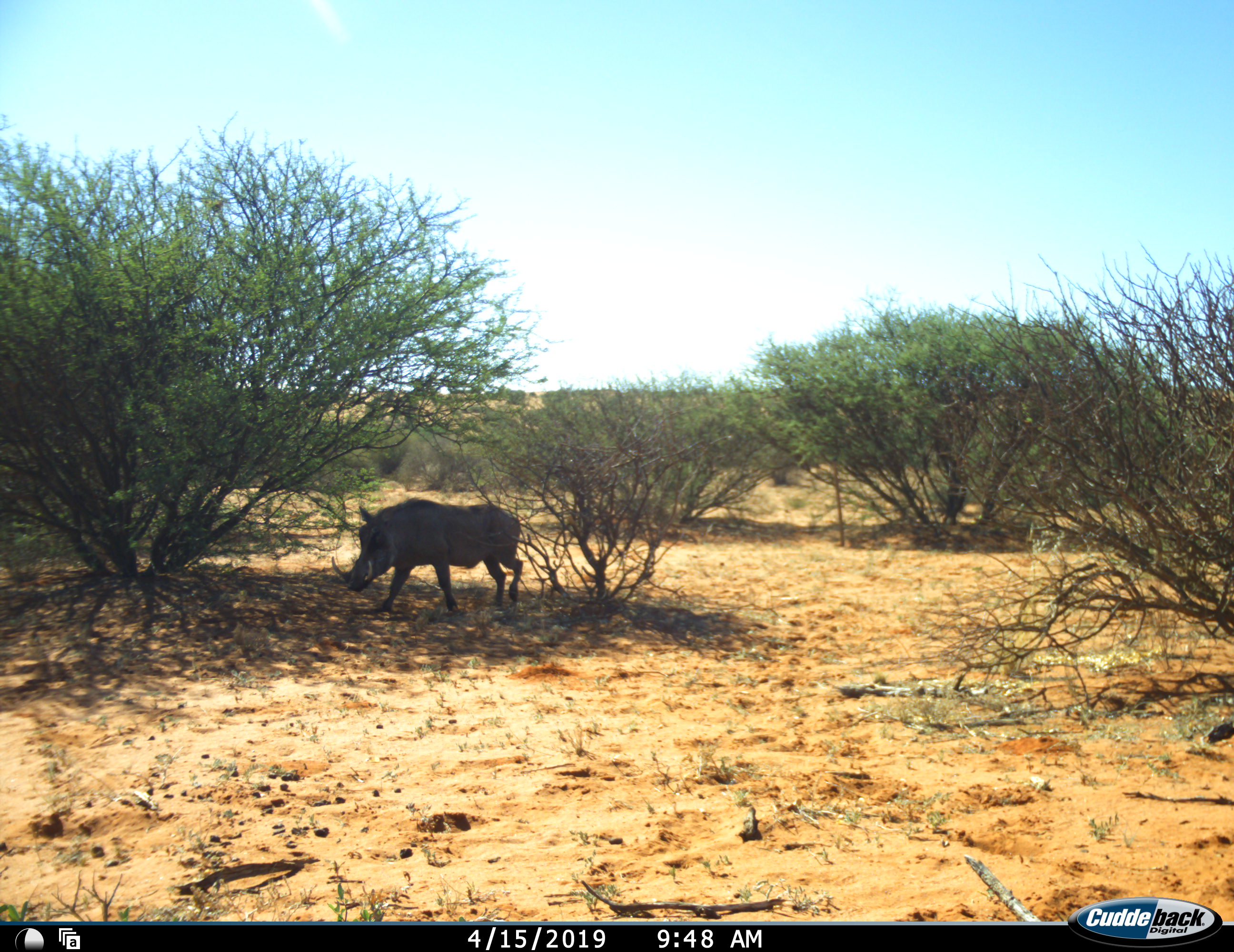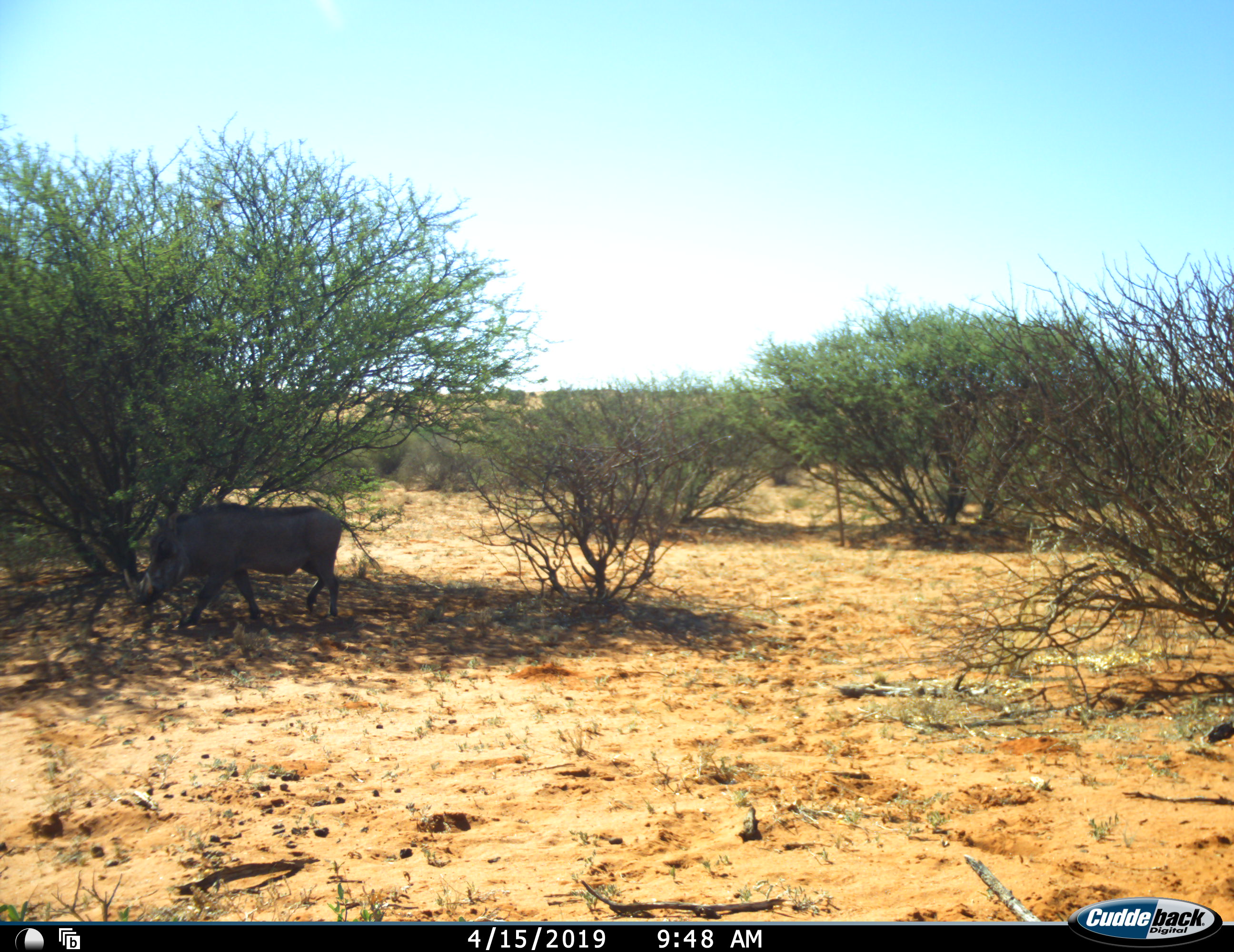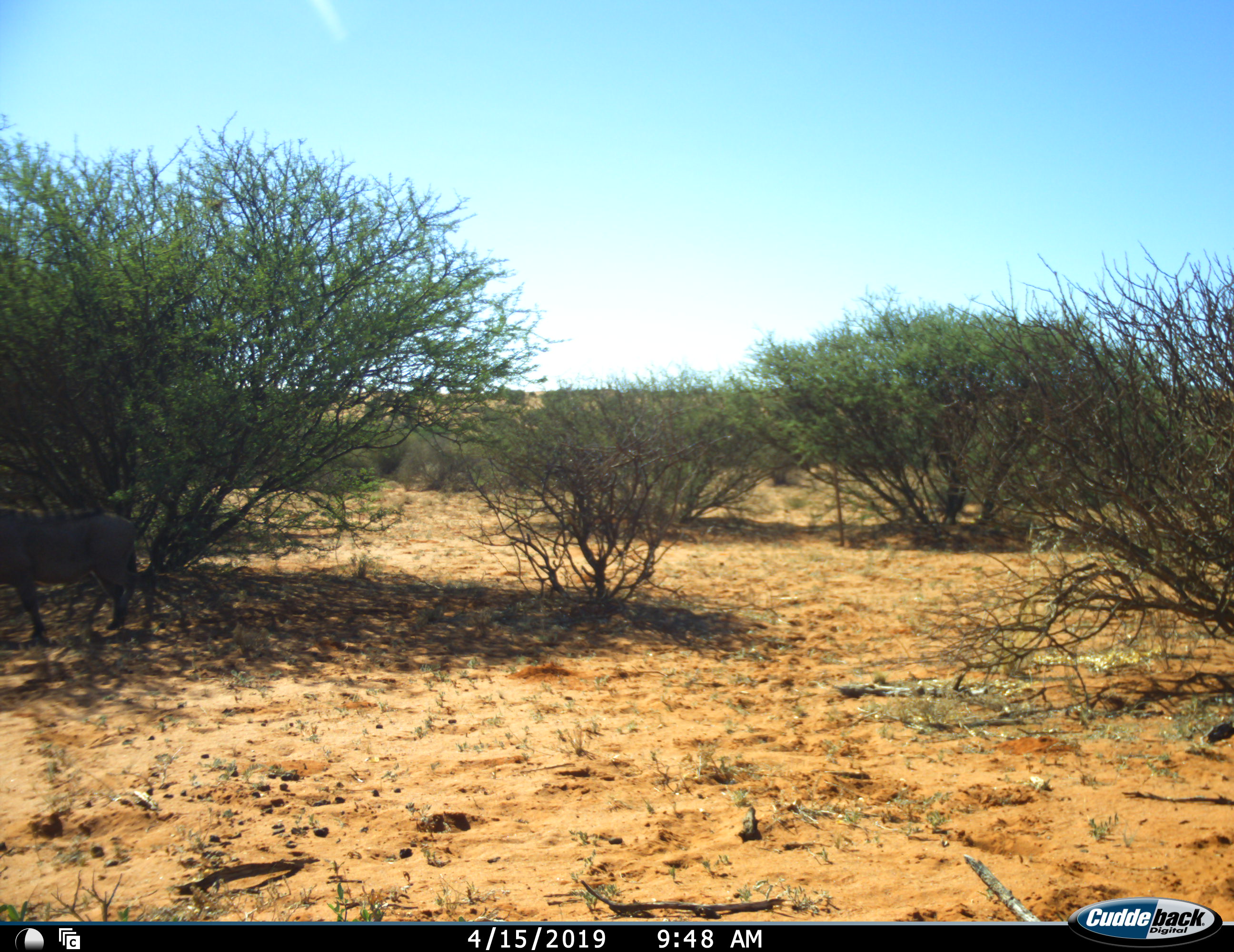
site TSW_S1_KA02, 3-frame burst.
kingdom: Animalia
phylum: Chordata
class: Mammalia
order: Artiodactyla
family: Suidae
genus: Phacochoerus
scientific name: Phacochoerus africanus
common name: warthog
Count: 1.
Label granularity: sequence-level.